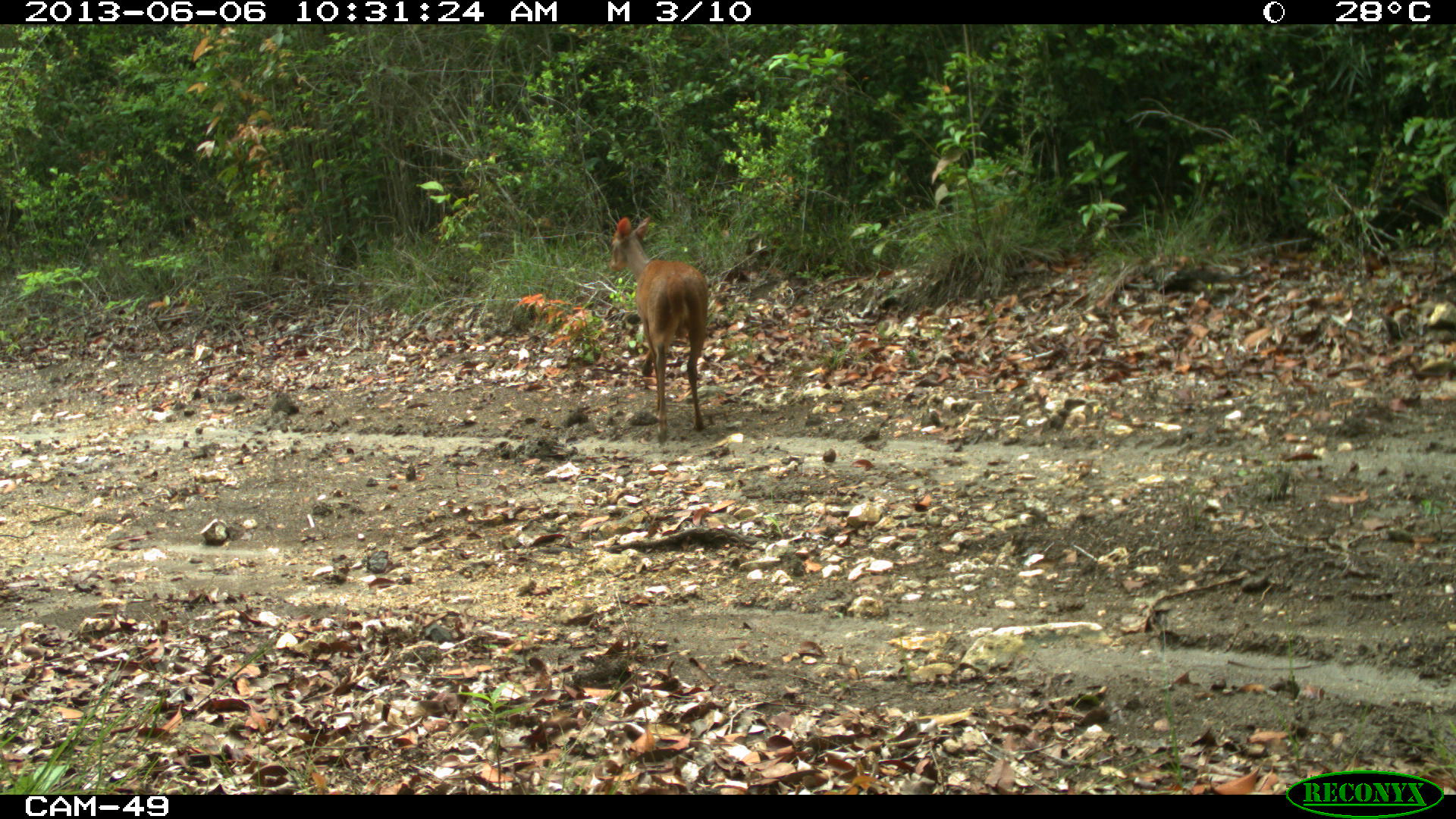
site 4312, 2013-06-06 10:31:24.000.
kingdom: Animalia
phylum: Chordata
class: Mammalia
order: Artiodactyla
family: Cervidae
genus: Mazama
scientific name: Mazama temama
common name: central american red brocket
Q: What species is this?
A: Mazama temama (central american red brocket).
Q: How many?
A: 1.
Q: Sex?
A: Male.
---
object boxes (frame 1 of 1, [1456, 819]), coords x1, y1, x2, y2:
mazama temama: 608, 216, 708, 444